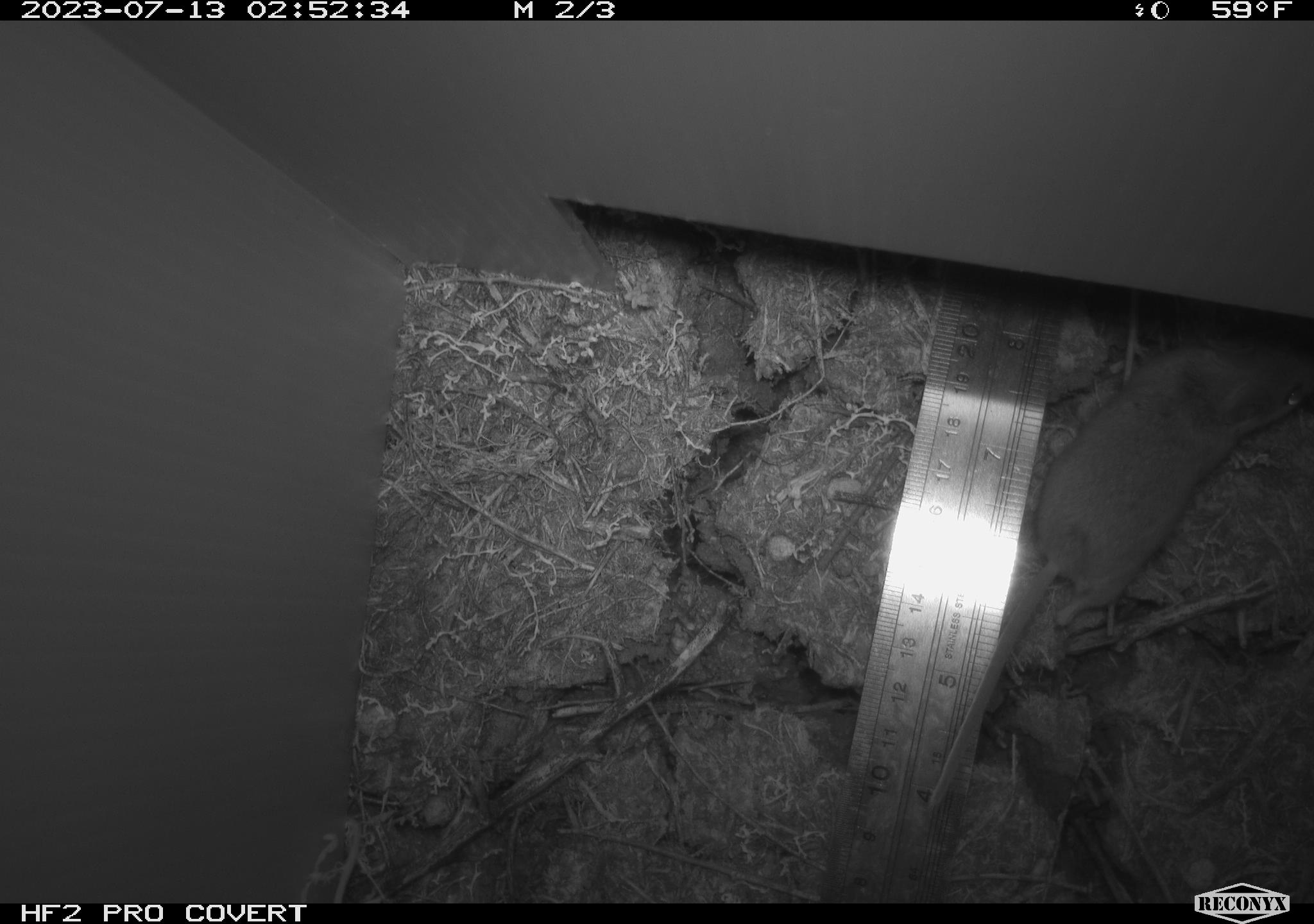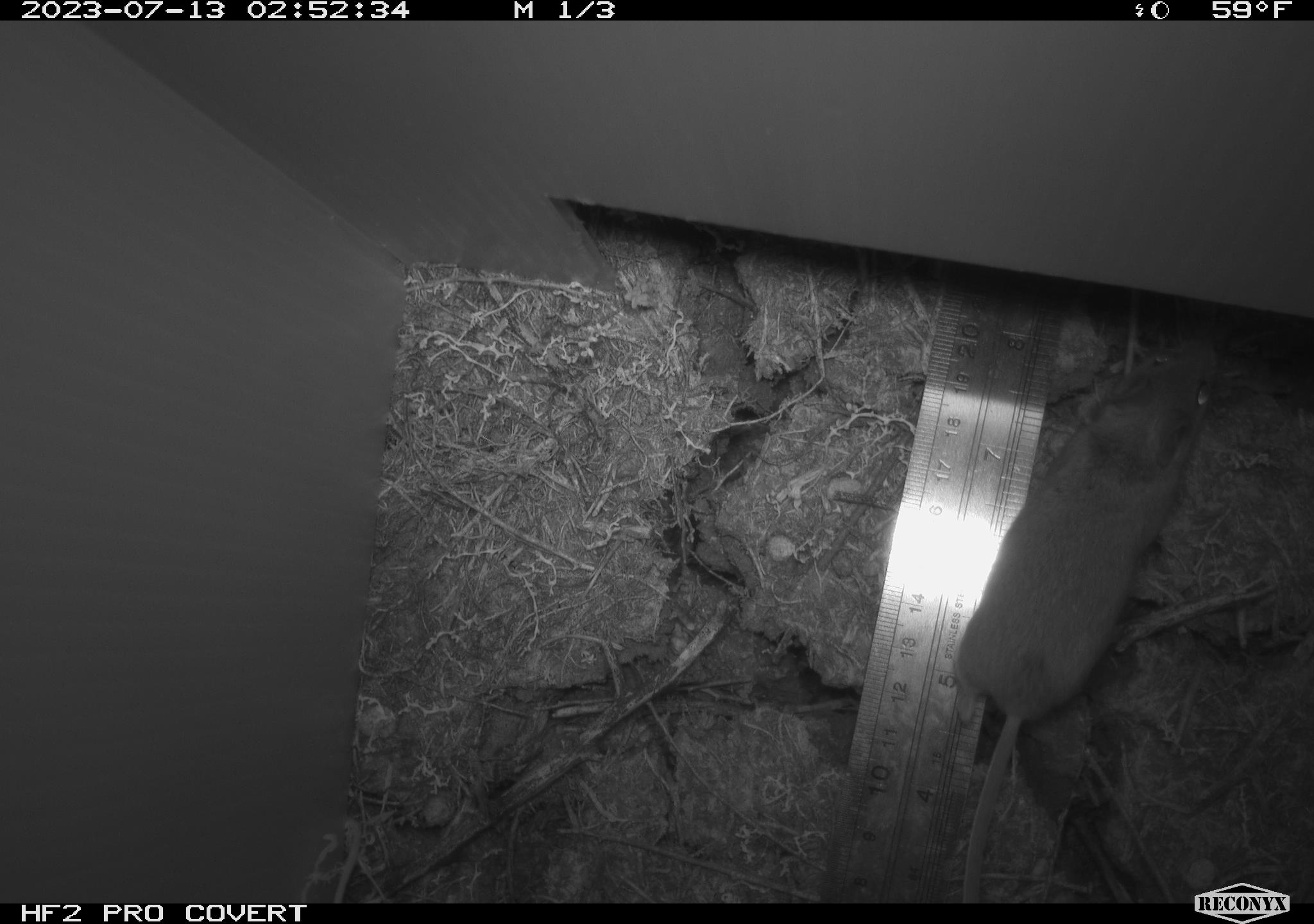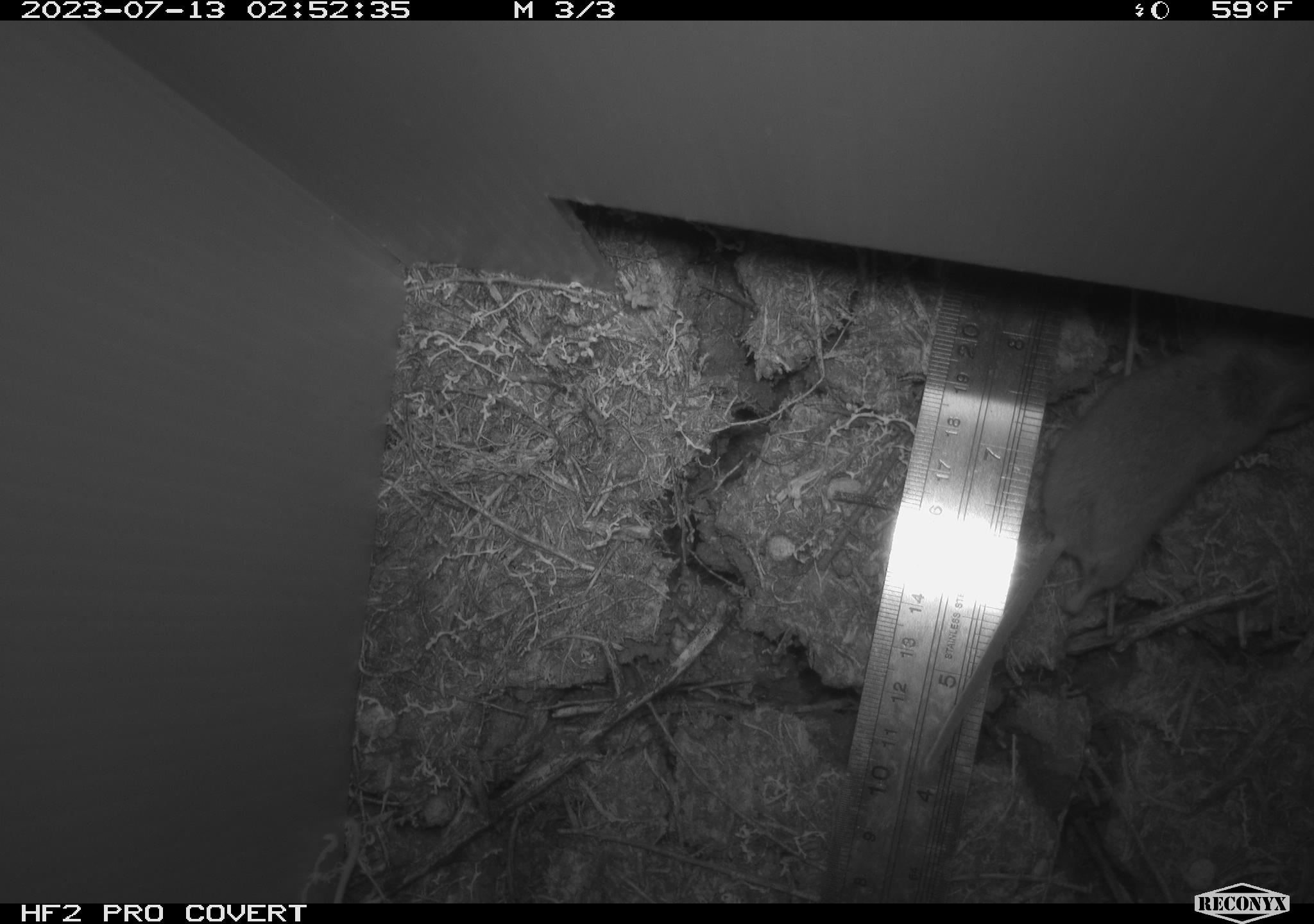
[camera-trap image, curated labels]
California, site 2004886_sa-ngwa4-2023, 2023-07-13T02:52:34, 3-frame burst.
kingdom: Animalia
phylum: Chordata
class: Mammalia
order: Rodentia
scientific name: Rodentia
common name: mouse species